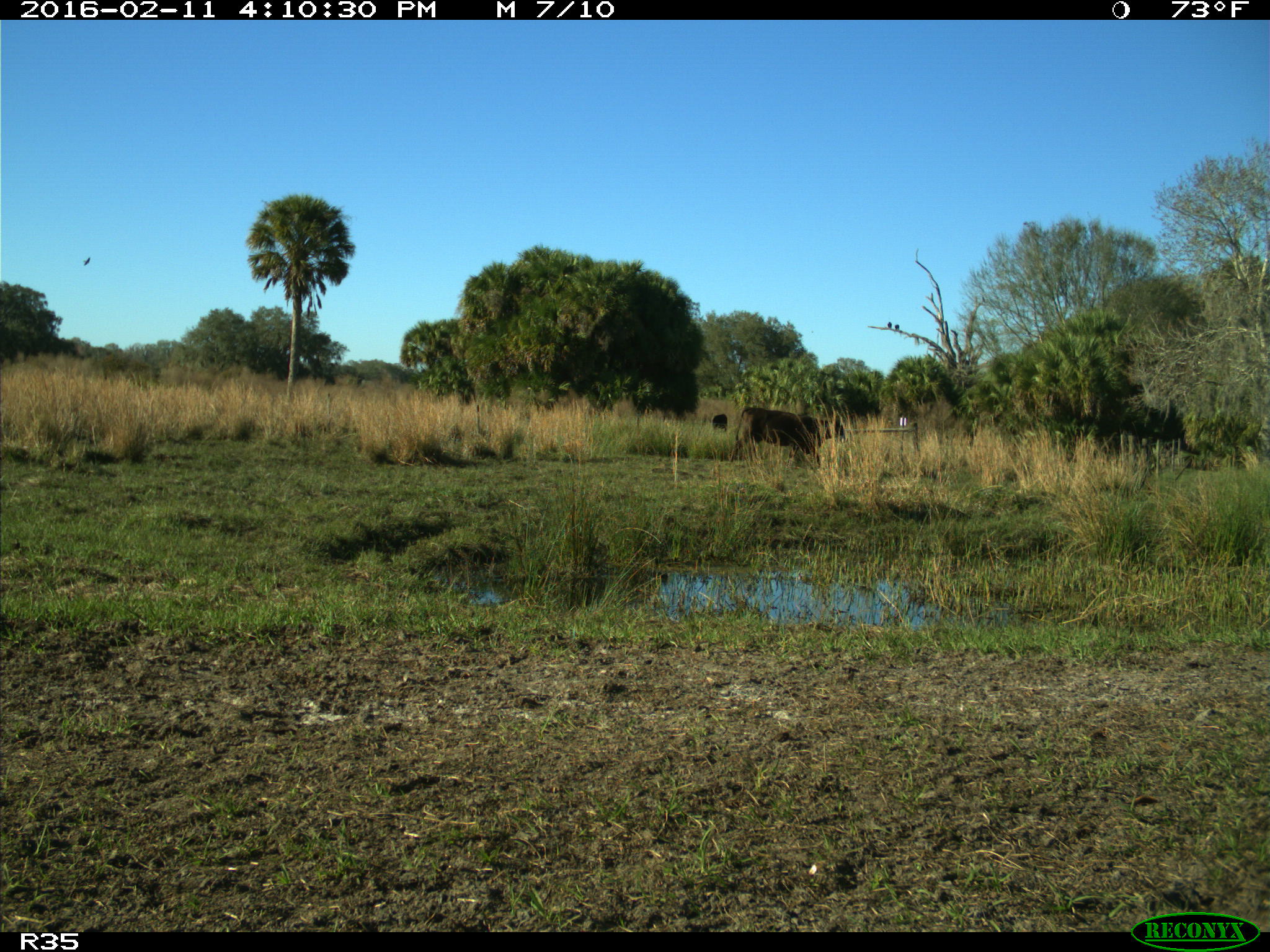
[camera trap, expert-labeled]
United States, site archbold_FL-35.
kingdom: Animalia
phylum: Chordata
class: Mammalia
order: Artiodactyla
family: Bovidae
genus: Bos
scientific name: Bos taurus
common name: domestic cow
Bos taurus (domestic cow).